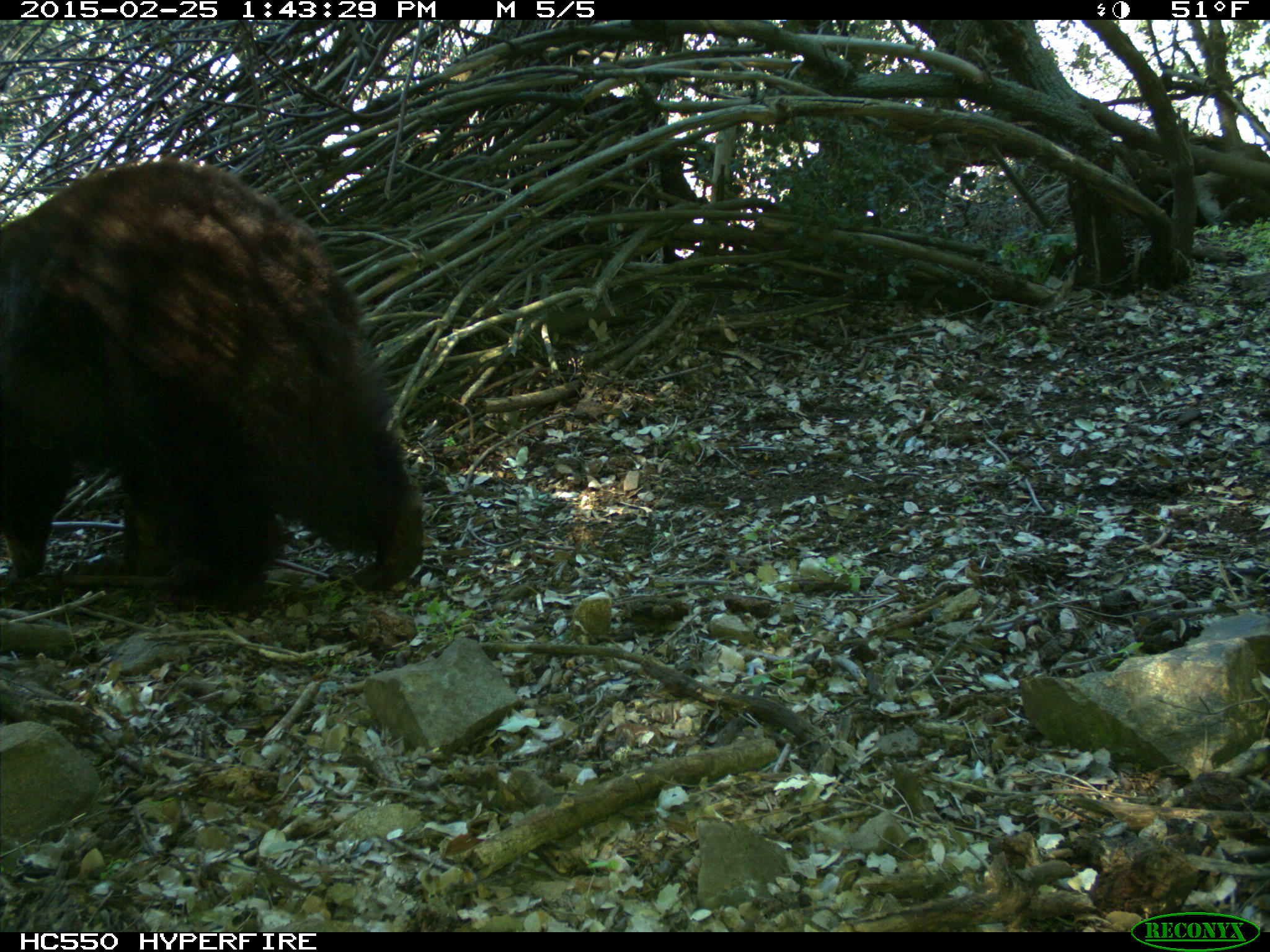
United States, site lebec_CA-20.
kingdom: Animalia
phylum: Chordata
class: Mammalia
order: Carnivora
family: Ursidae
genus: Ursus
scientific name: Ursus americanus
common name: american black bear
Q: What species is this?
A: Ursus americanus (american black bear).